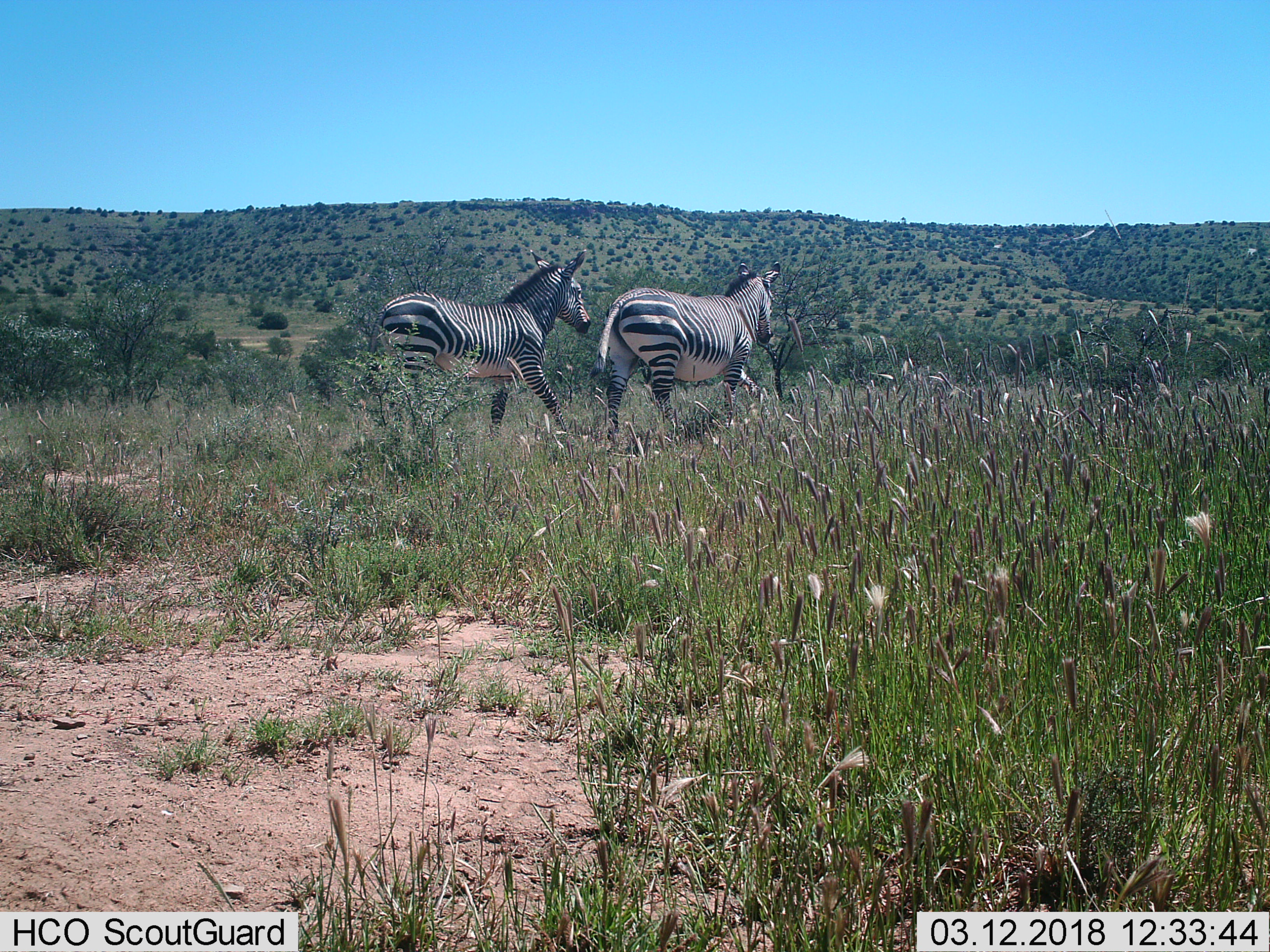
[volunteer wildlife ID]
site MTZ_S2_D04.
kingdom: Animalia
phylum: Chordata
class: Mammalia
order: Perissodactyla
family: Equidae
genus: Equus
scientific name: Equus zebra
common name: mountain zebra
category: zebramountain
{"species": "zebramountain (mountain zebra) (Equus zebra)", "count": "2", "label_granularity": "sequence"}